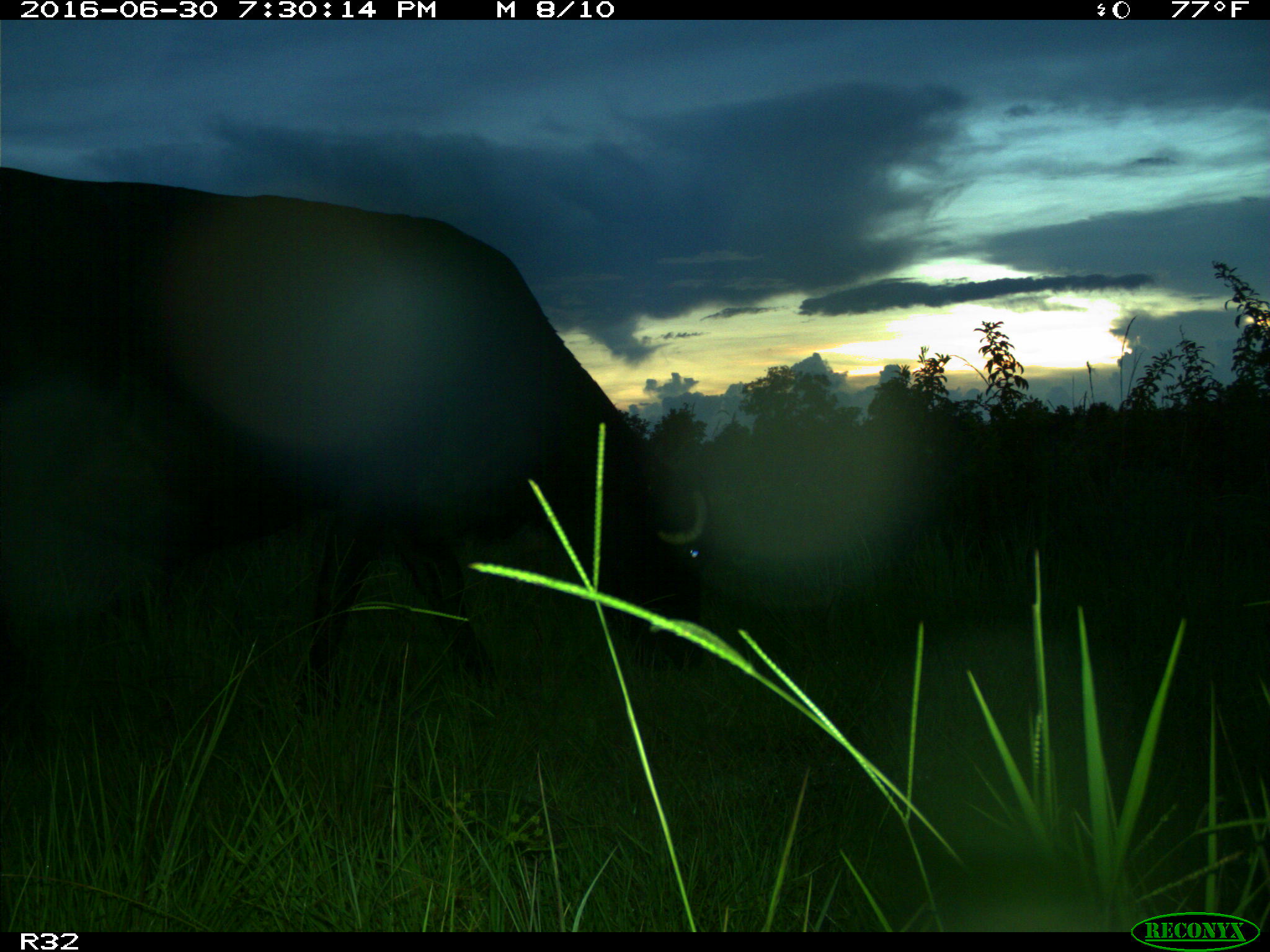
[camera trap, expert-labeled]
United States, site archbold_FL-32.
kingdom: Animalia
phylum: Chordata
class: Mammalia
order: Artiodactyla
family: Bovidae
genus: Bos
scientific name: Bos taurus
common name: domestic cow